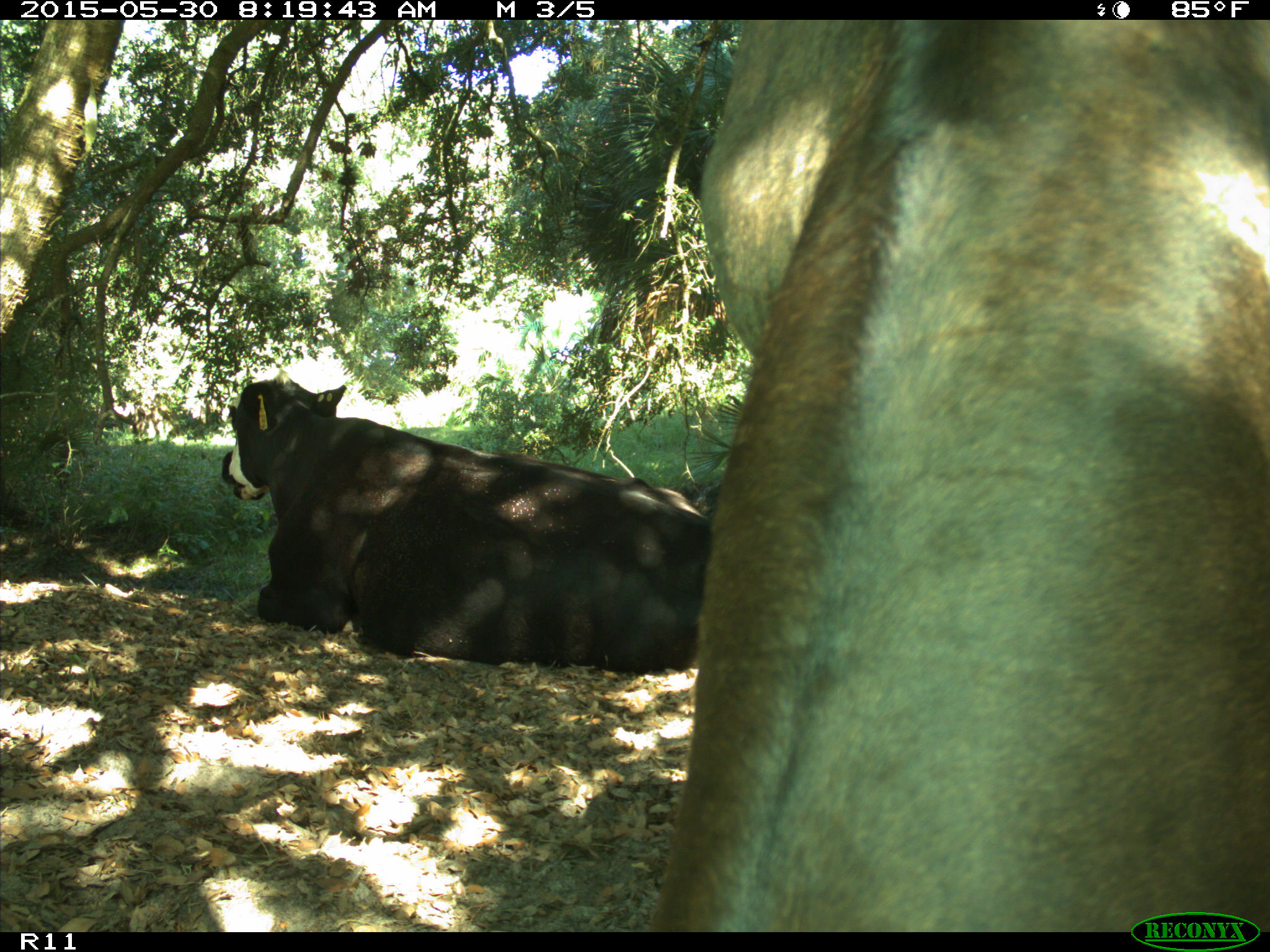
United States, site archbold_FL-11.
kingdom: Animalia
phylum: Chordata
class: Mammalia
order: Artiodactyla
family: Bovidae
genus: Bos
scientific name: Bos taurus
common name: domestic cow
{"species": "Bos taurus (domestic cow)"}